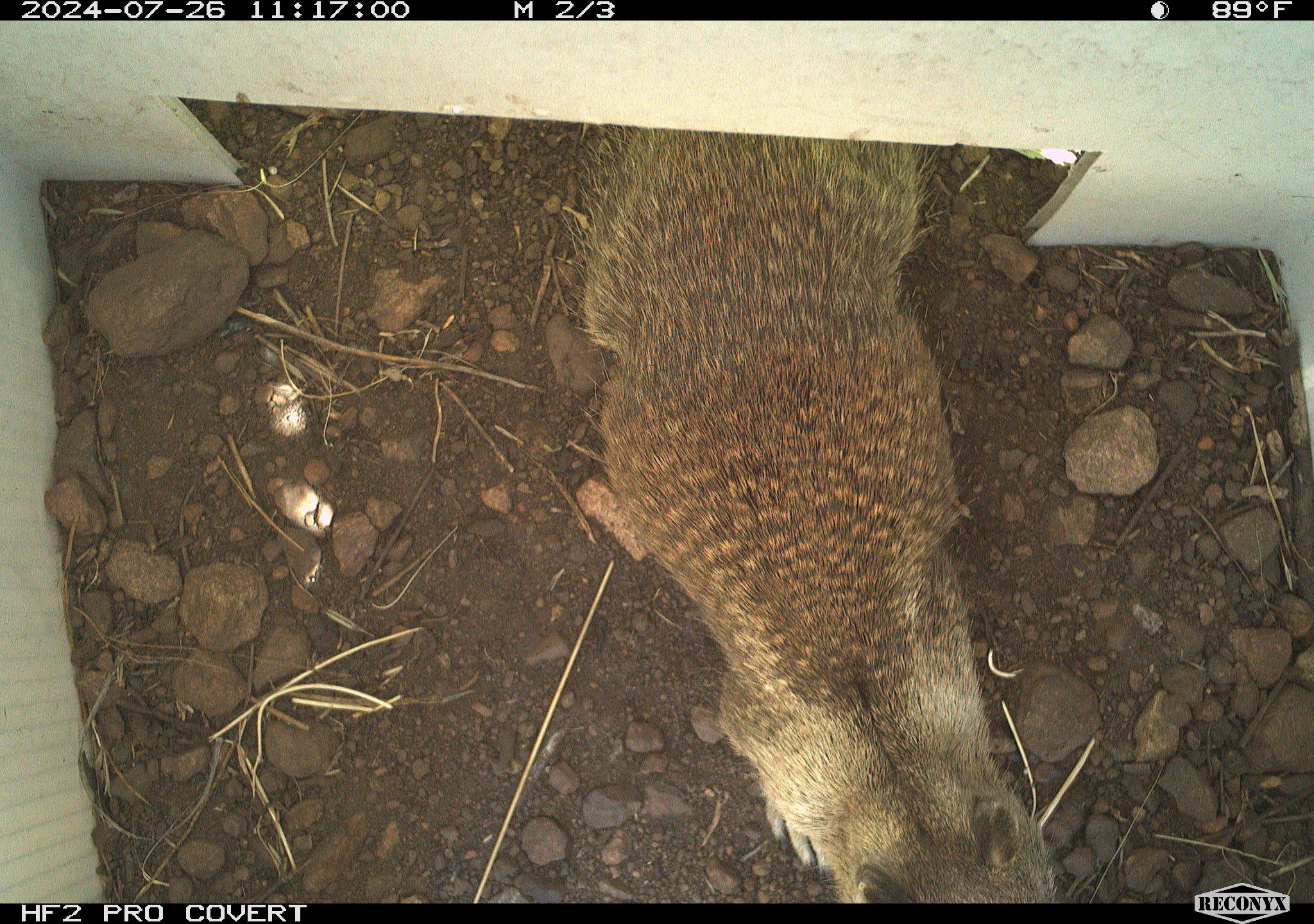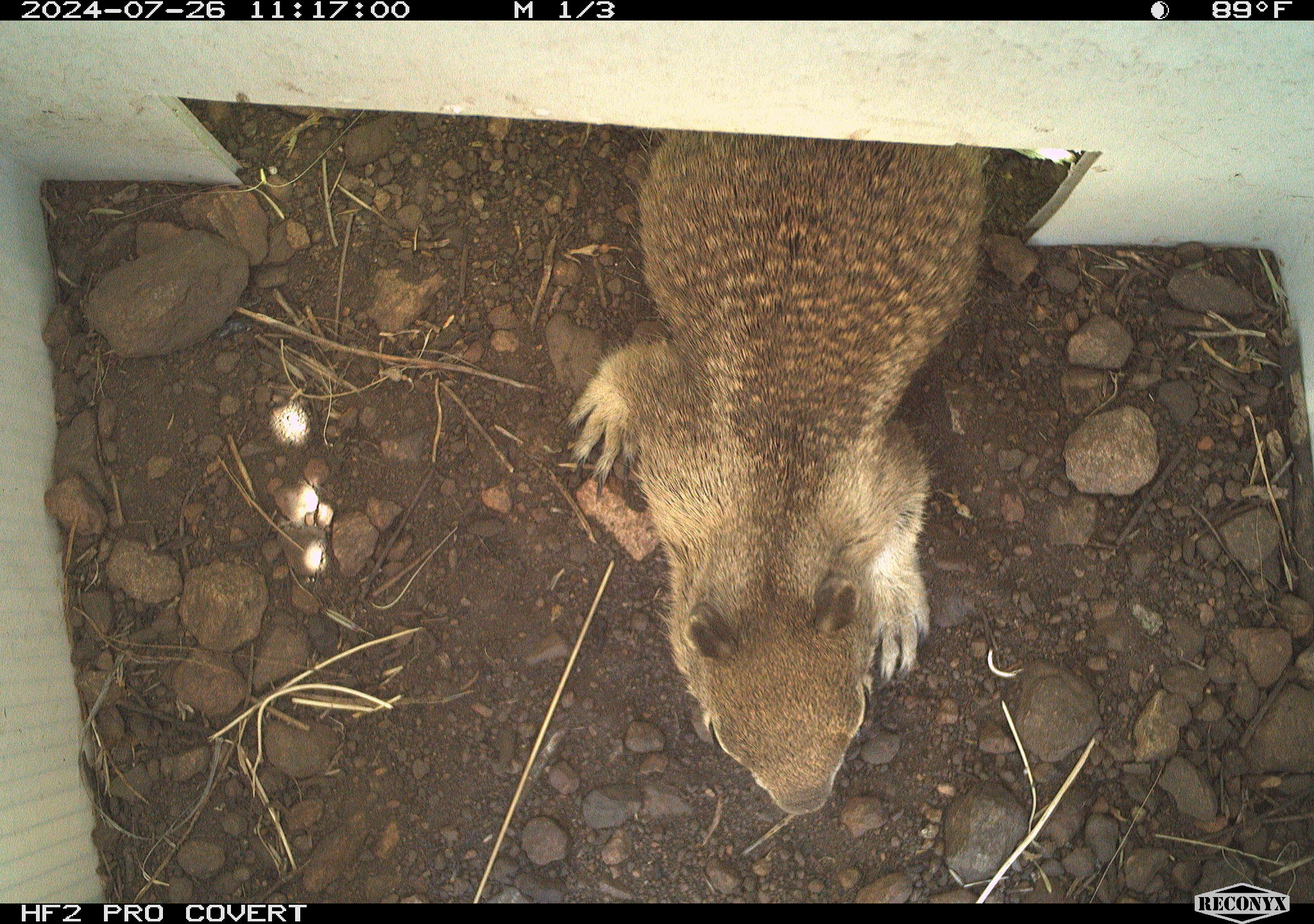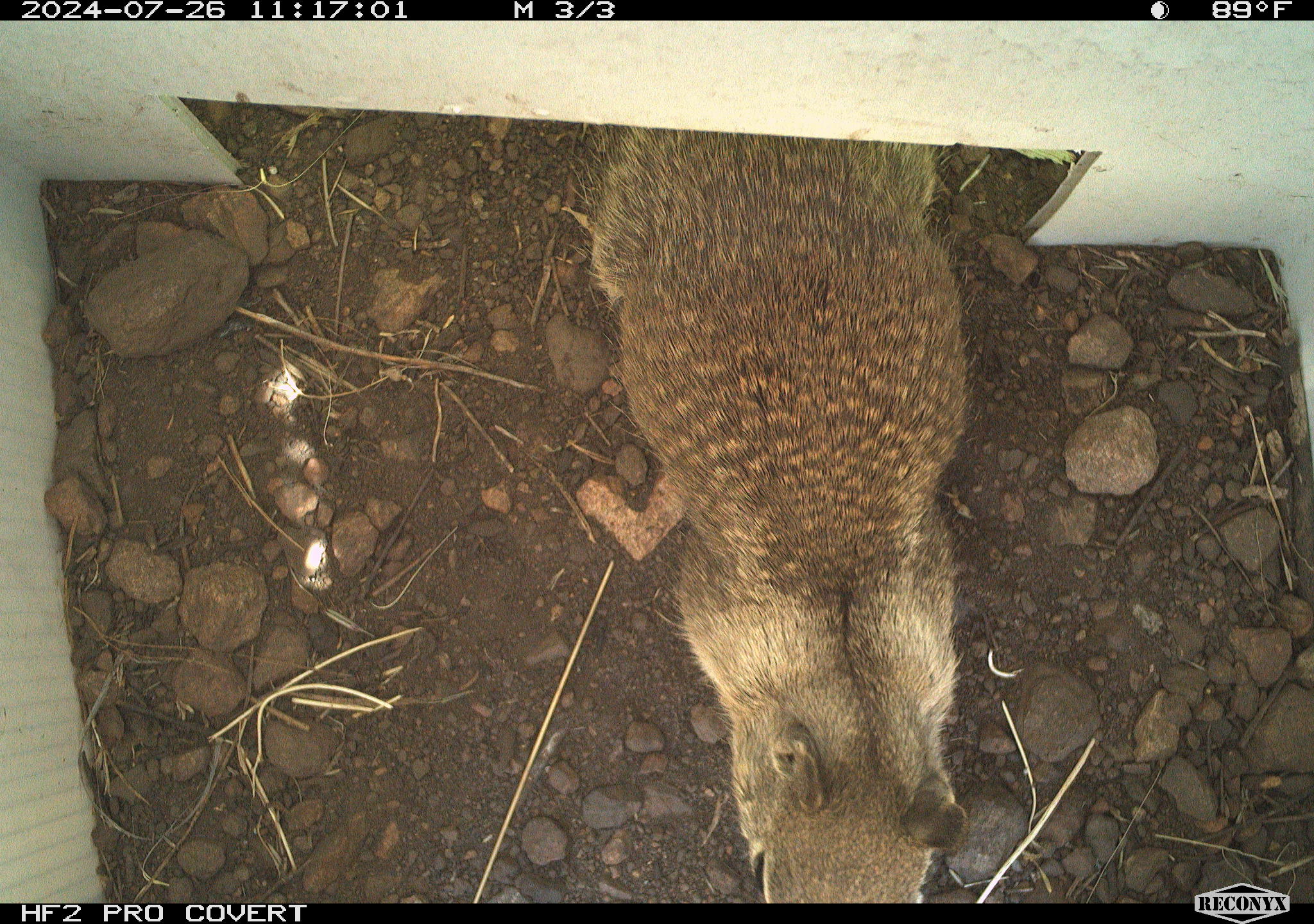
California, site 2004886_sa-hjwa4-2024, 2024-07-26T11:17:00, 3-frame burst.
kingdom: Animalia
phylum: Chordata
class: Mammalia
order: Rodentia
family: Sciuridae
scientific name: Sciuridae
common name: squirrels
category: sciuridae family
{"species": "sciuridae family (squirrels) (Sciuridae)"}